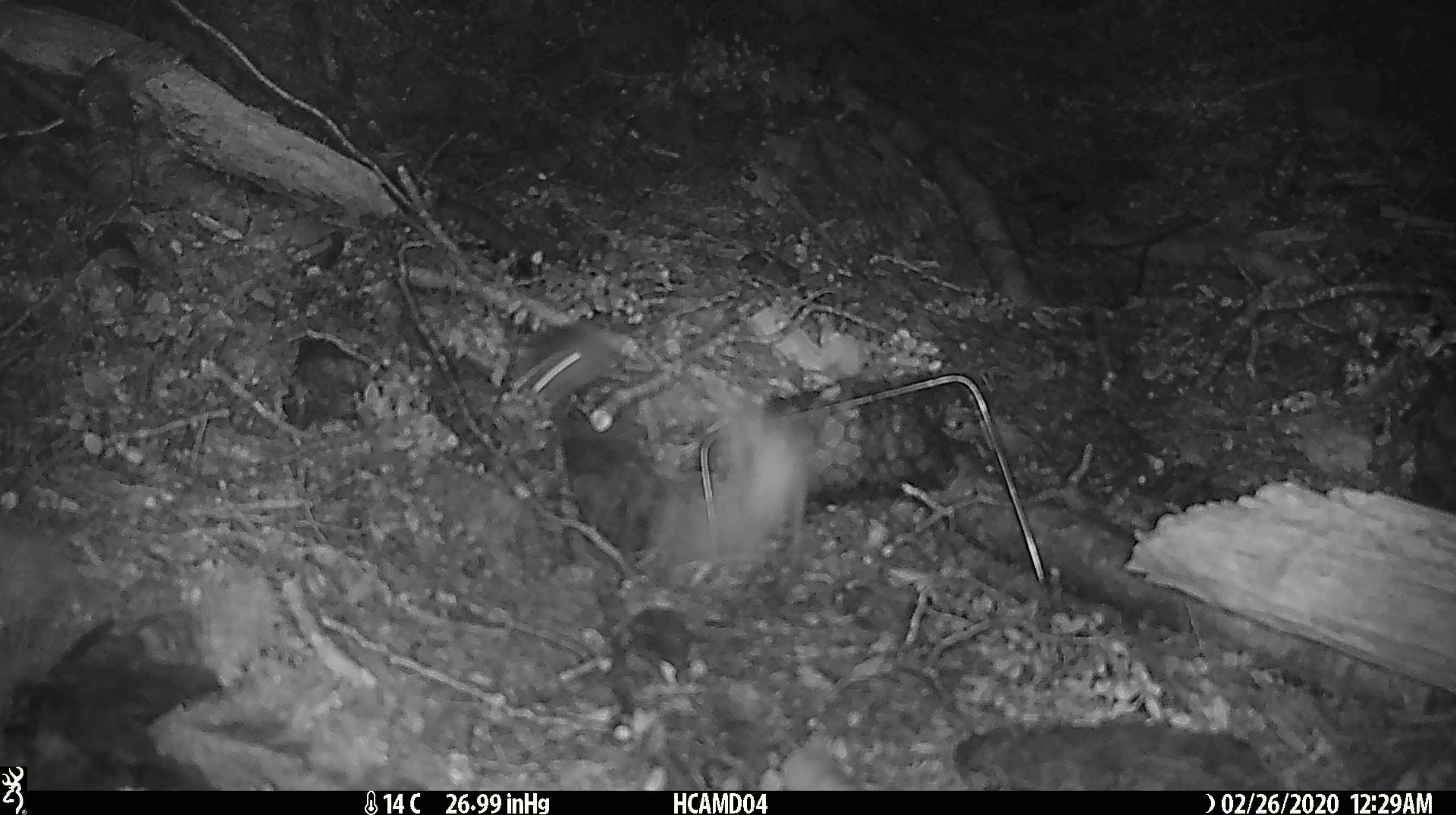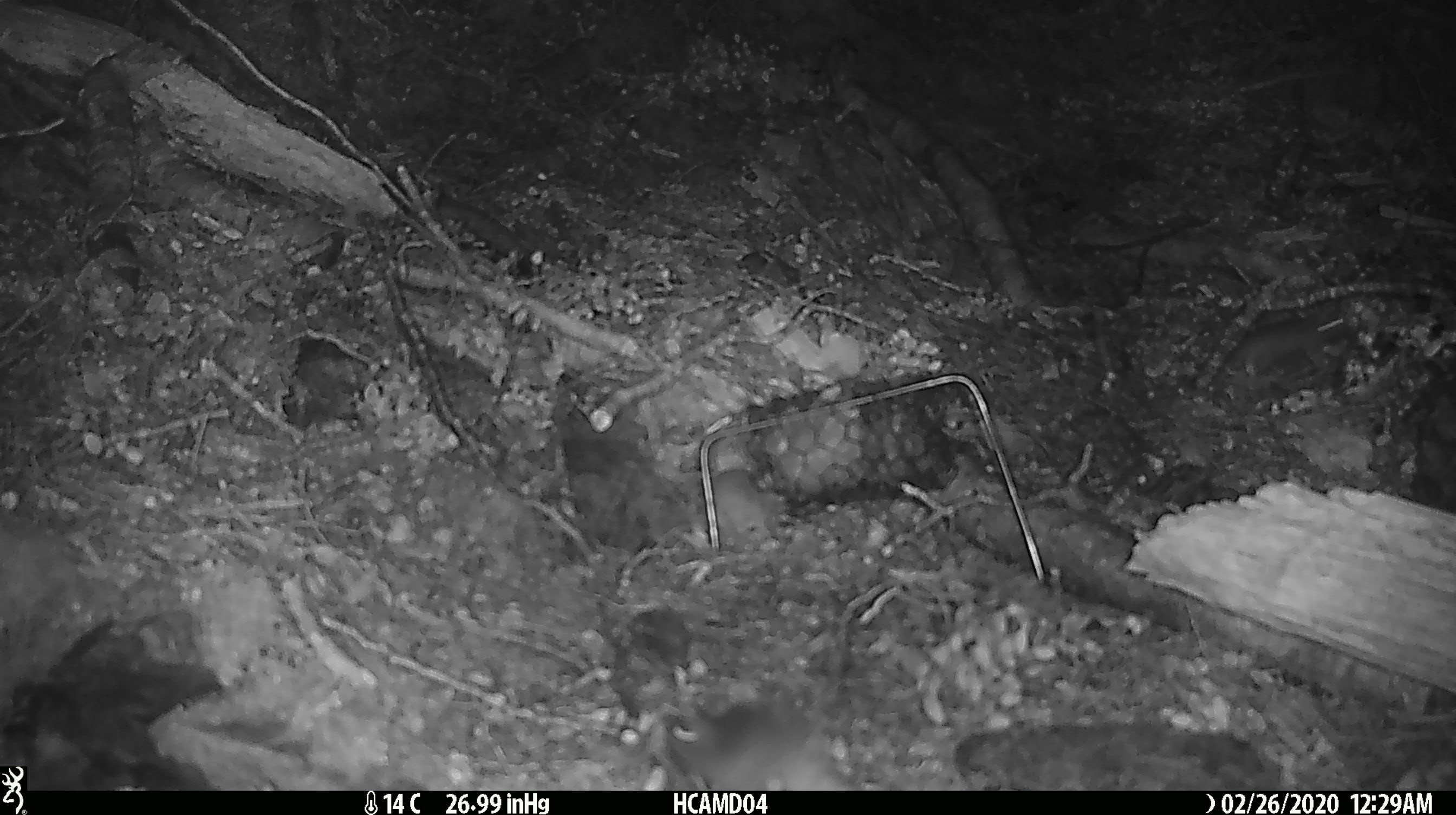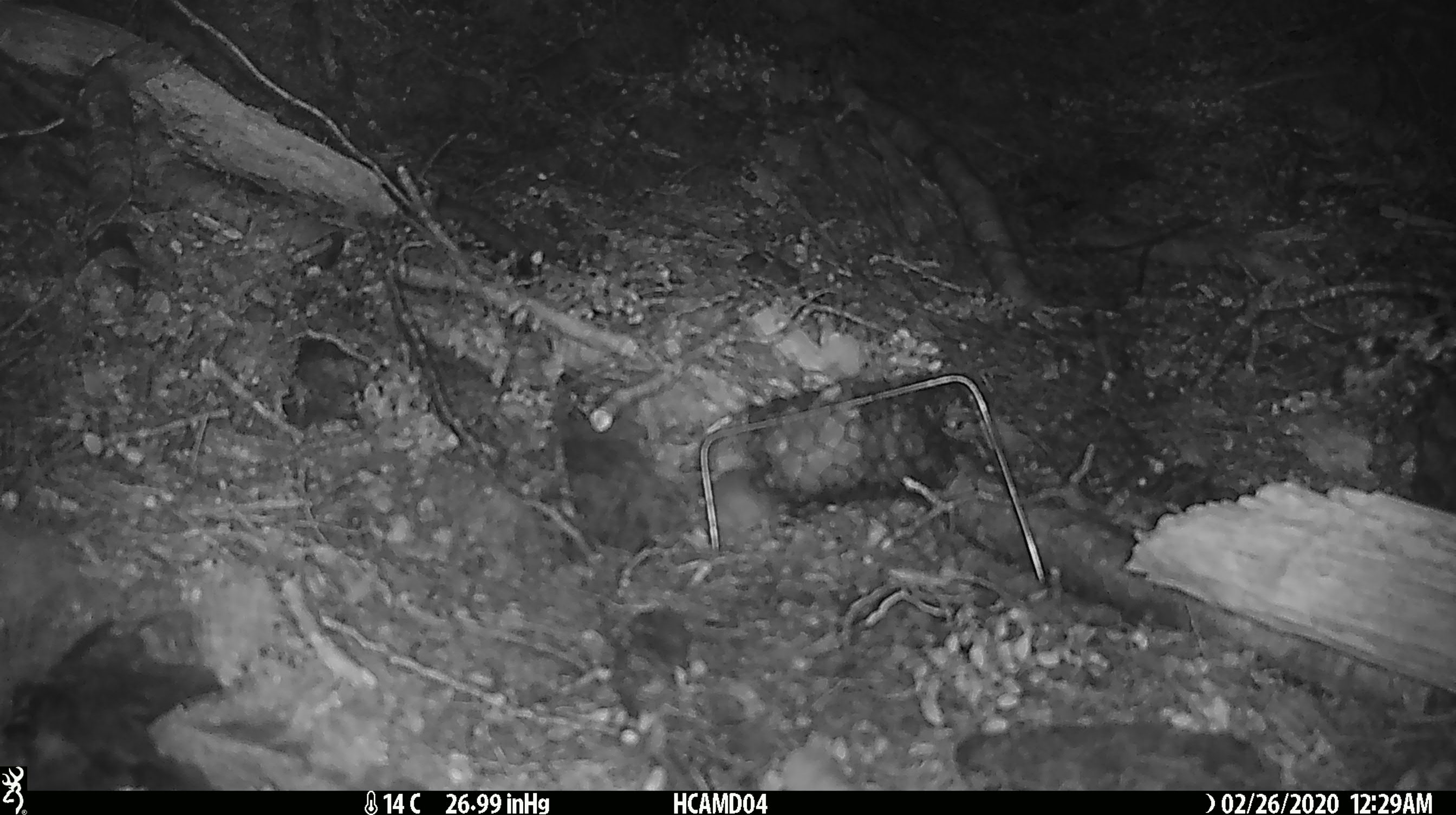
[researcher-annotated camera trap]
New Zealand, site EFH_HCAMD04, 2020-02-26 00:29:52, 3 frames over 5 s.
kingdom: Animalia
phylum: Chordata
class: Mammalia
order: Rodentia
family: Muridae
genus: Mus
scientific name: Mus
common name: mouse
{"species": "mouse (Mus)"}